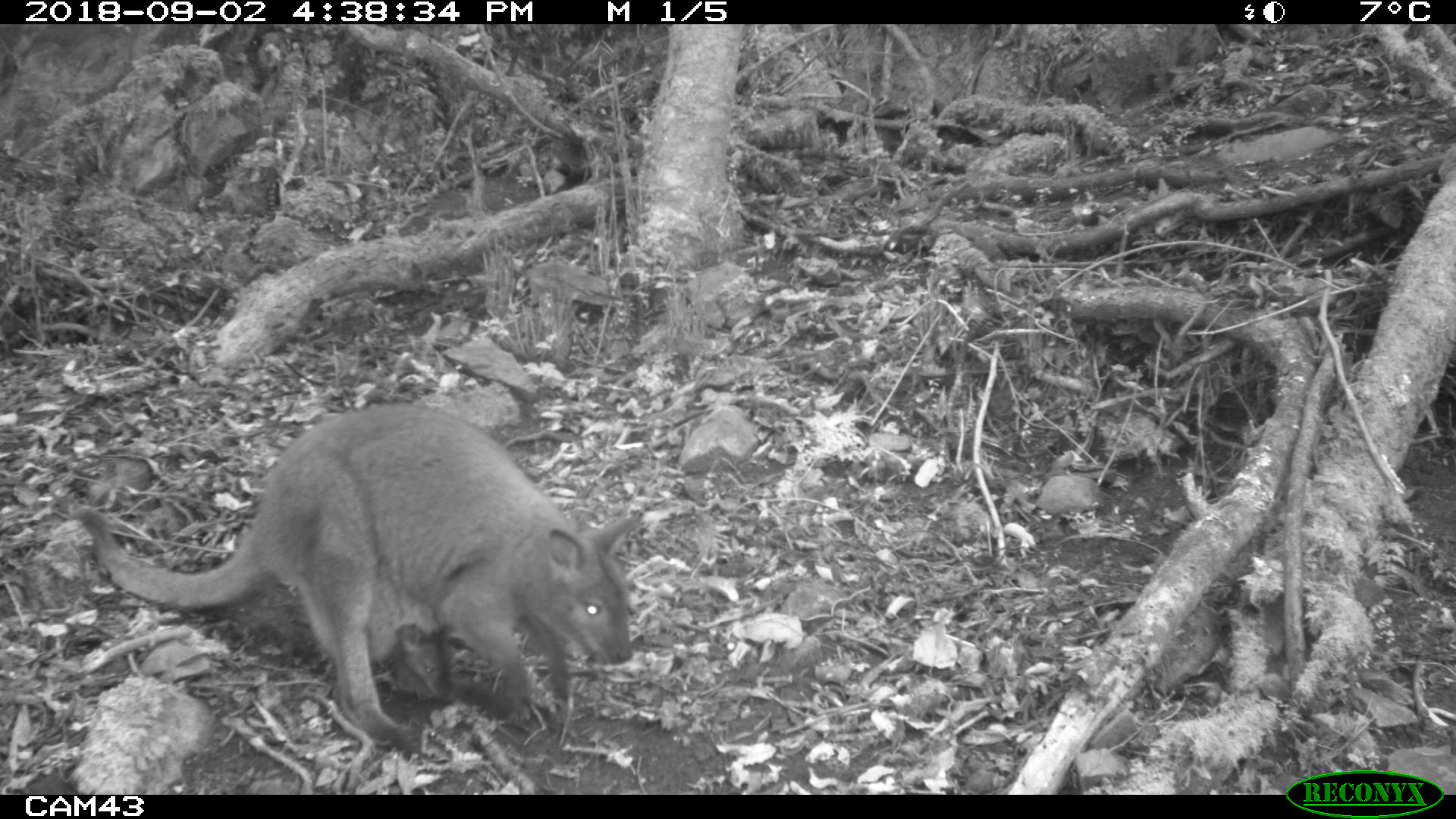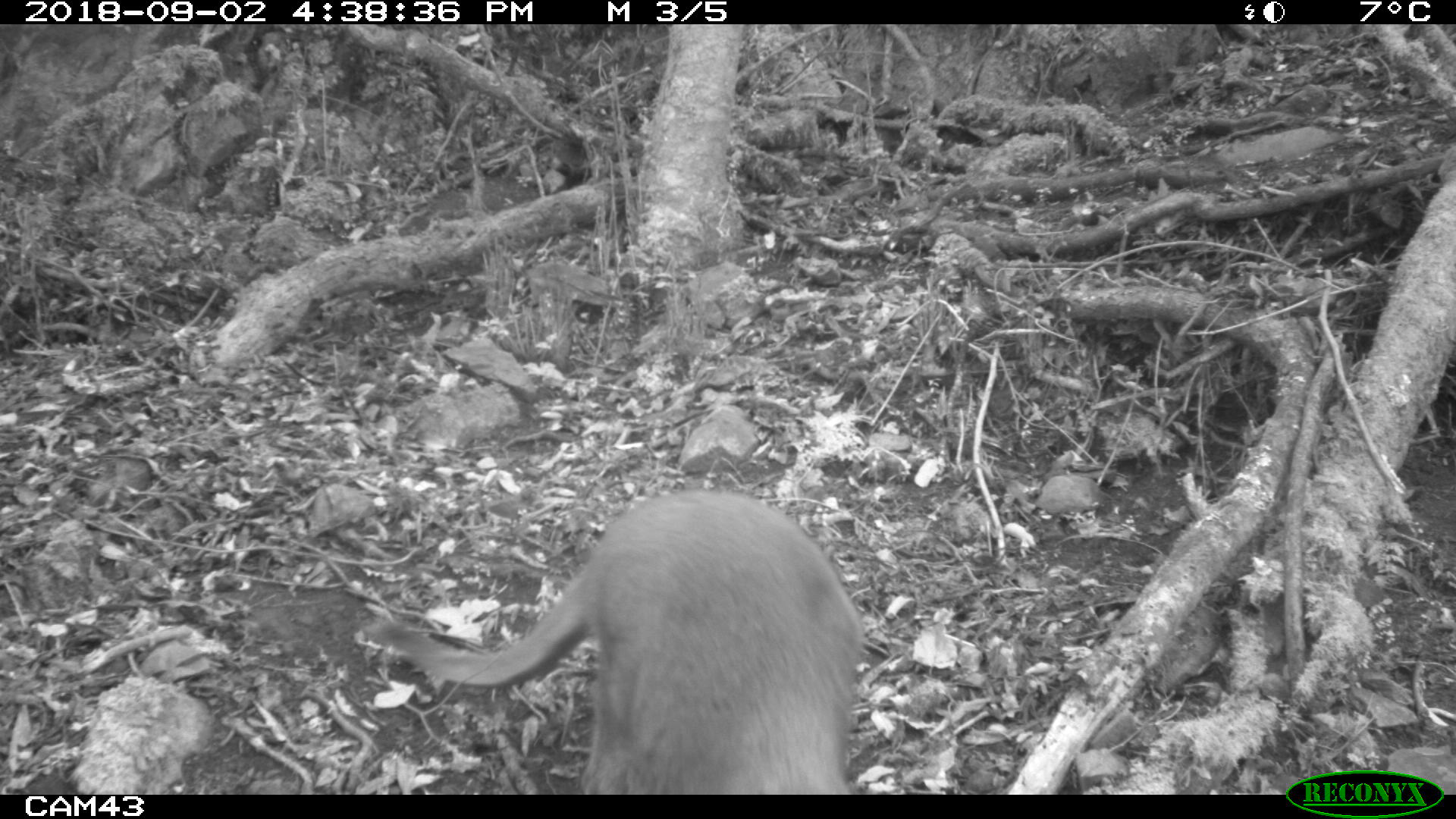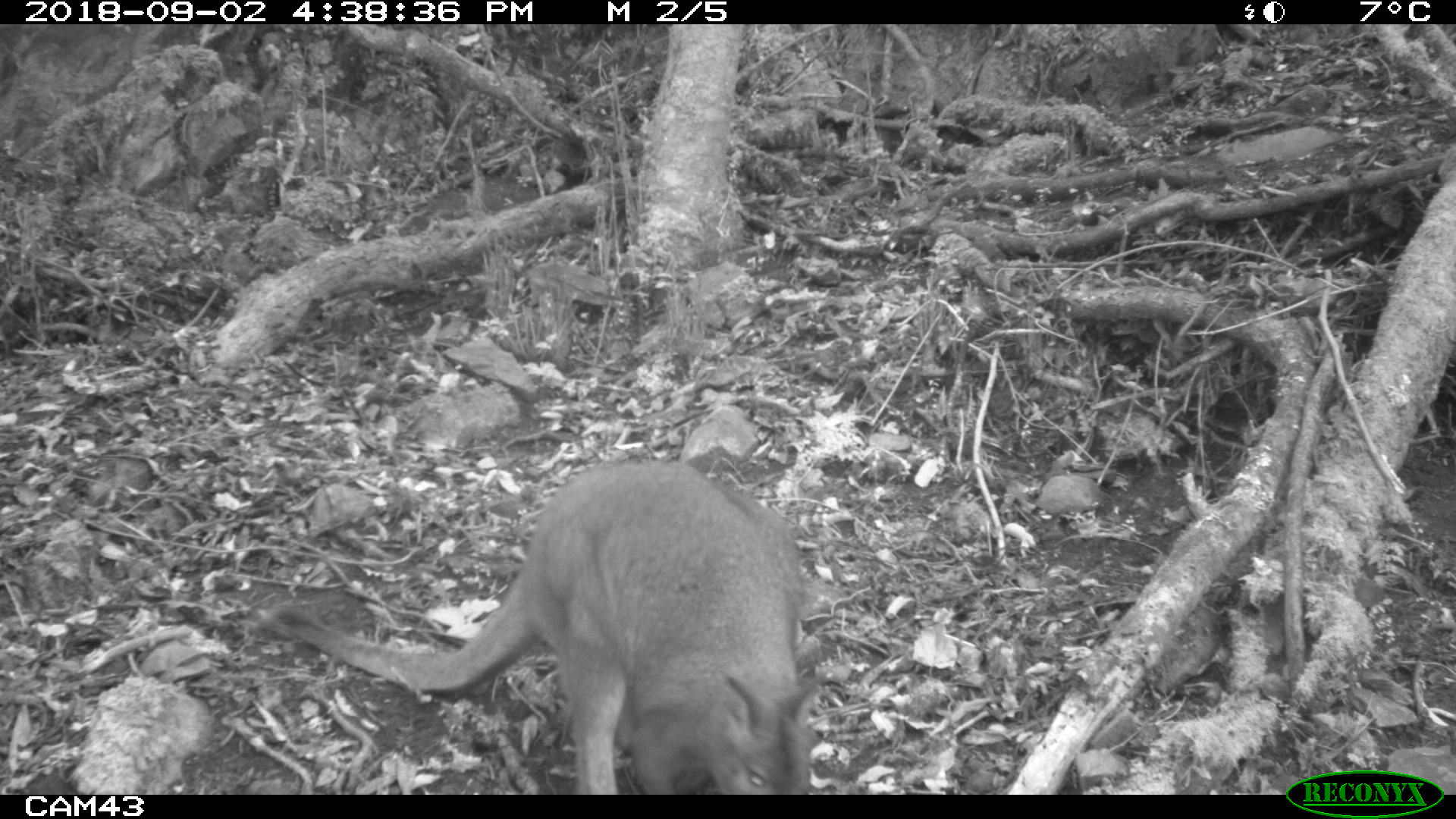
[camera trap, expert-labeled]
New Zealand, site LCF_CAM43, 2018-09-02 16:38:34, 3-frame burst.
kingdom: Animalia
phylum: Chordata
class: Mammalia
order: Diprotodontia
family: Macropodidae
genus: Notamacropus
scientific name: Notamacropus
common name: wallaby